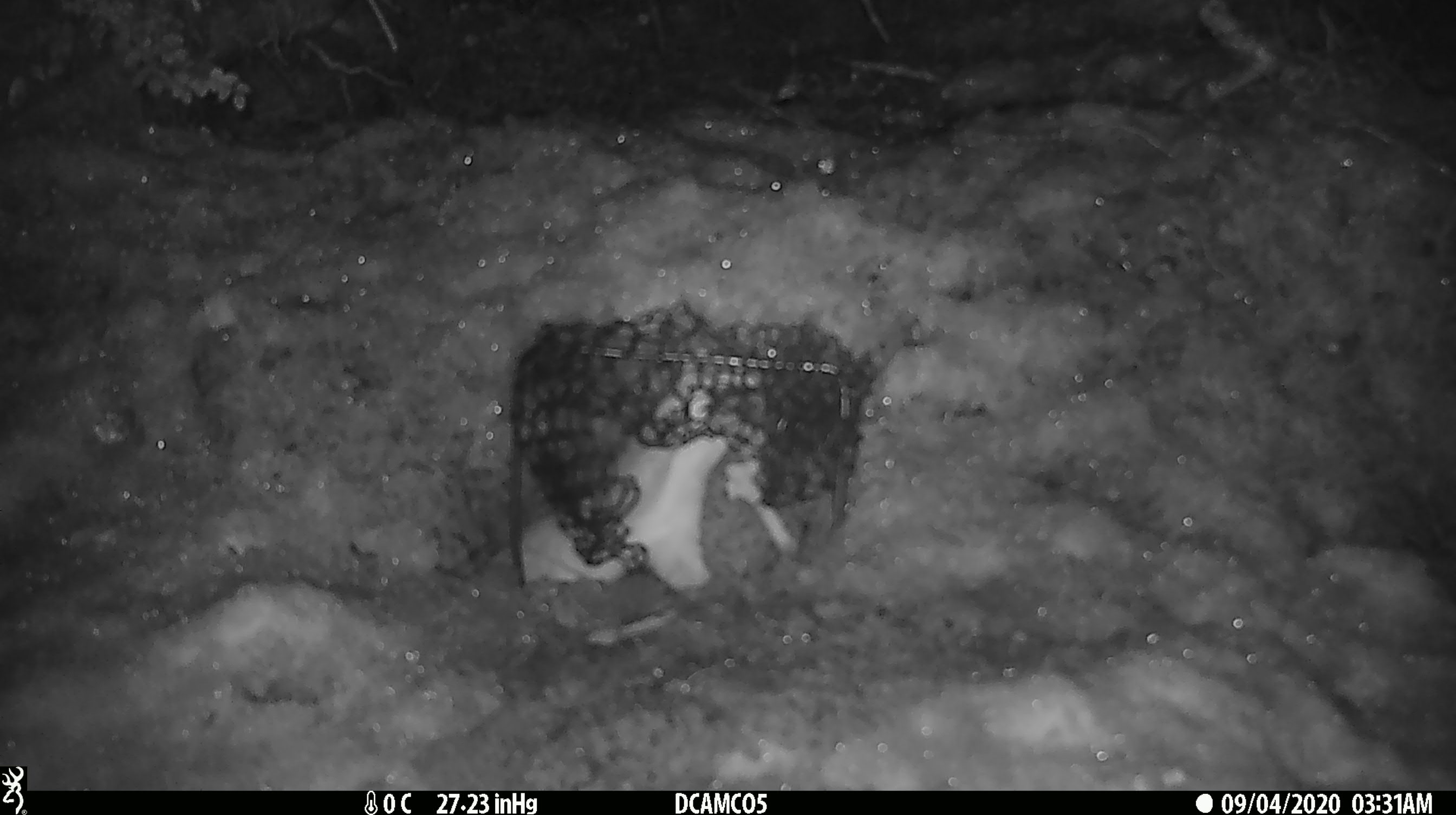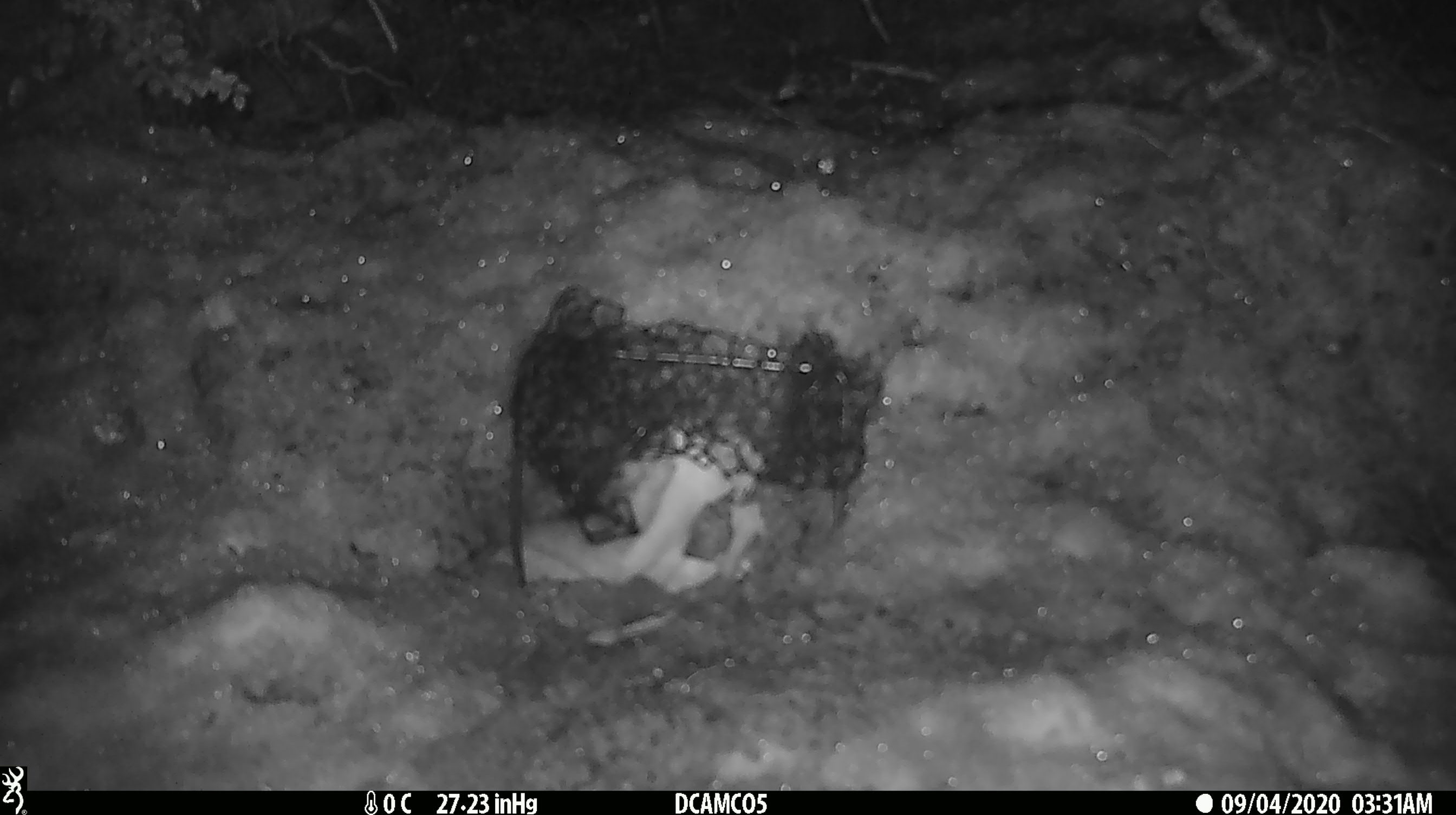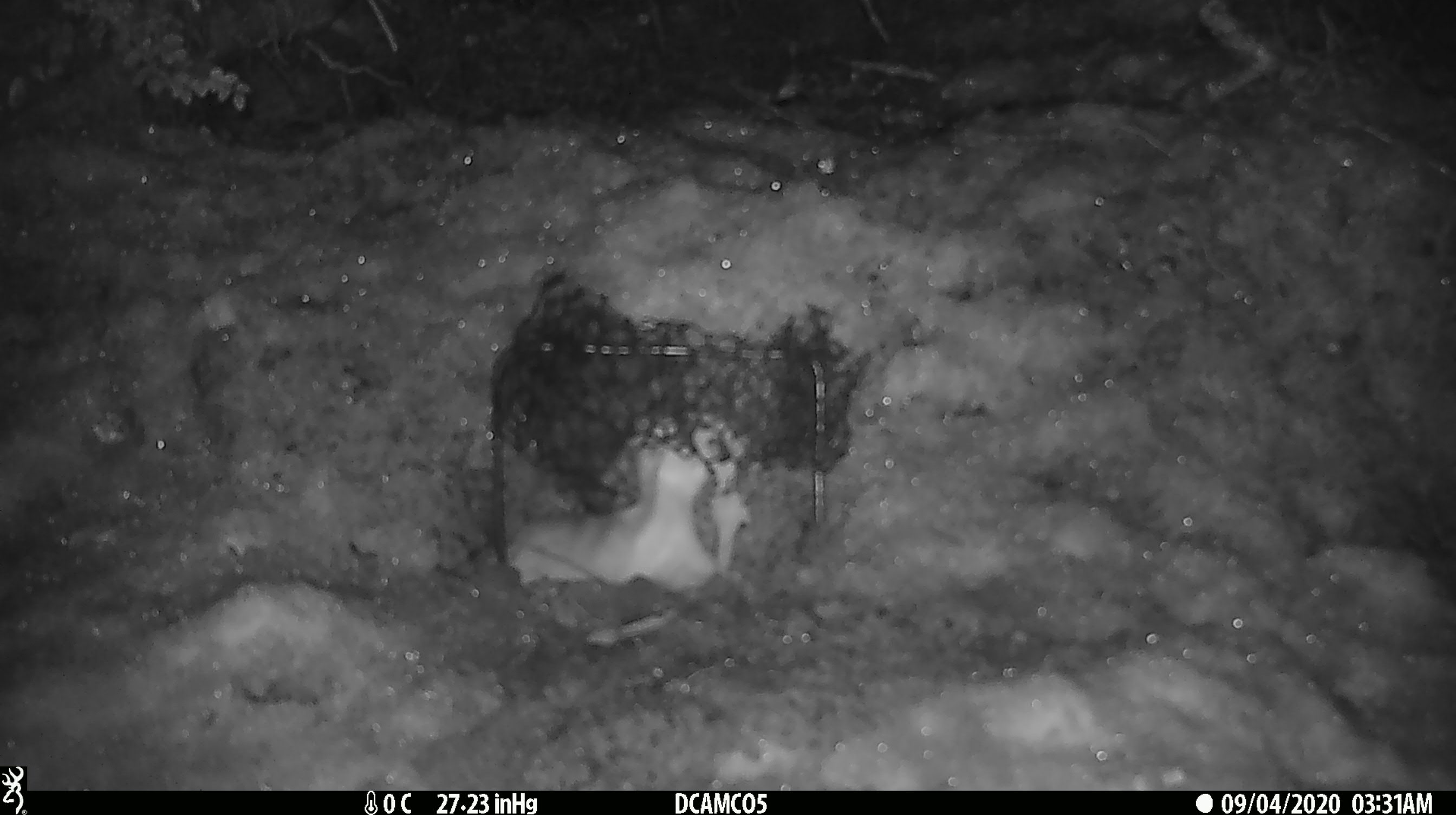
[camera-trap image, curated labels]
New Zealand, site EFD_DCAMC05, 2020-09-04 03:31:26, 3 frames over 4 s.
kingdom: Animalia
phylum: Chordata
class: Mammalia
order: Carnivora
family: Mustelidae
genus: Mustela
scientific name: Mustela erminea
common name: stoat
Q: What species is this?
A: Stoat (Mustela erminea).